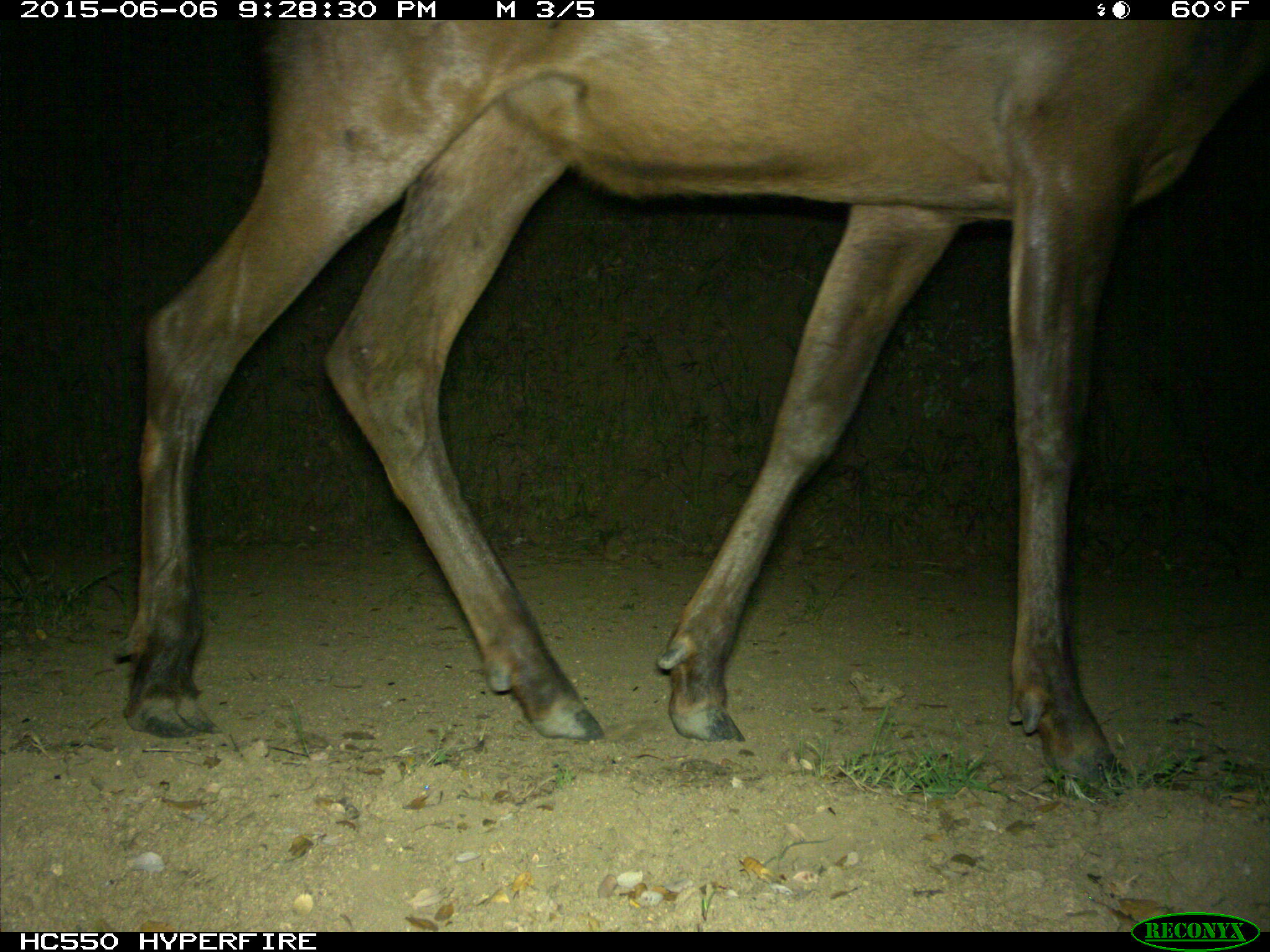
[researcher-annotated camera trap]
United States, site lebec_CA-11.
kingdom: Animalia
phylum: Chordata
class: Mammalia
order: Artiodactyla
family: Cervidae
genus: Cervus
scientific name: Cervus canadensis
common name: elk